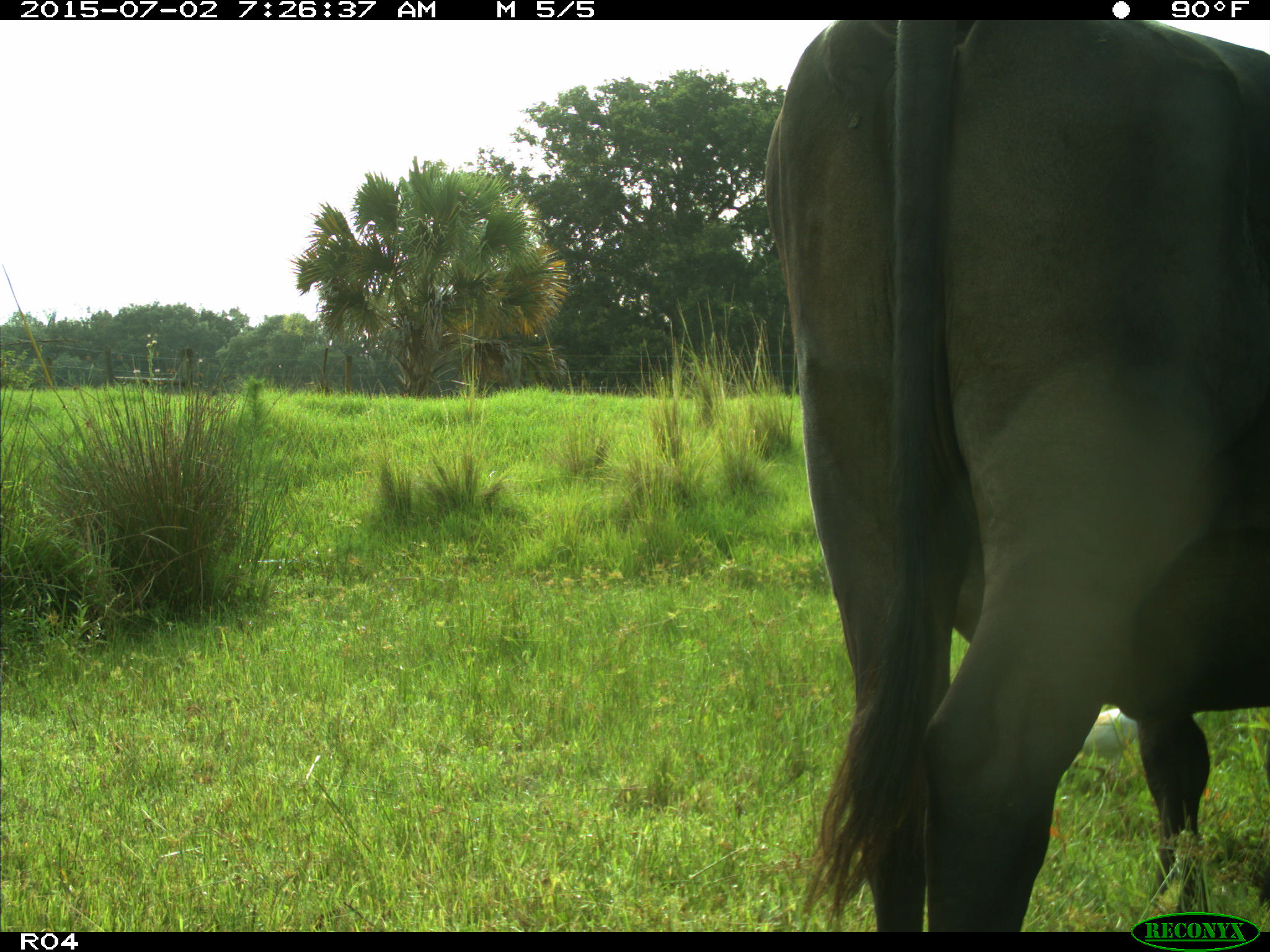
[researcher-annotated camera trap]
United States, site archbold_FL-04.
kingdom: Animalia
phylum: Chordata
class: Mammalia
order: Artiodactyla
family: Bovidae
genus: Bos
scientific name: Bos taurus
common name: domestic cow